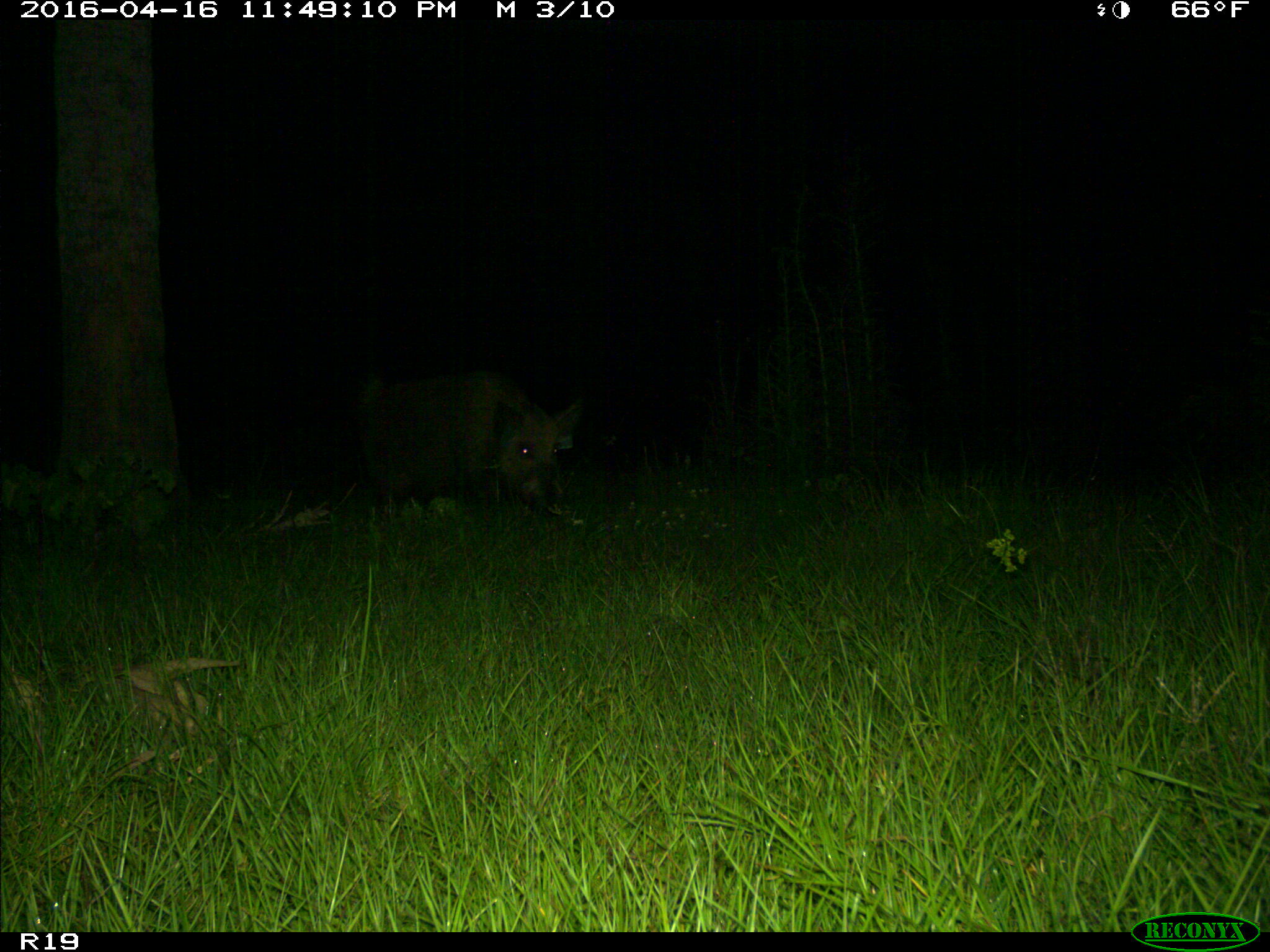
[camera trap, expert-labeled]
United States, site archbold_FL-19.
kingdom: Animalia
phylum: Chordata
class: Mammalia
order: Artiodactyla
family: Suidae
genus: Sus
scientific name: Sus scrofa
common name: wild boar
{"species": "Sus scrofa (wild boar)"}